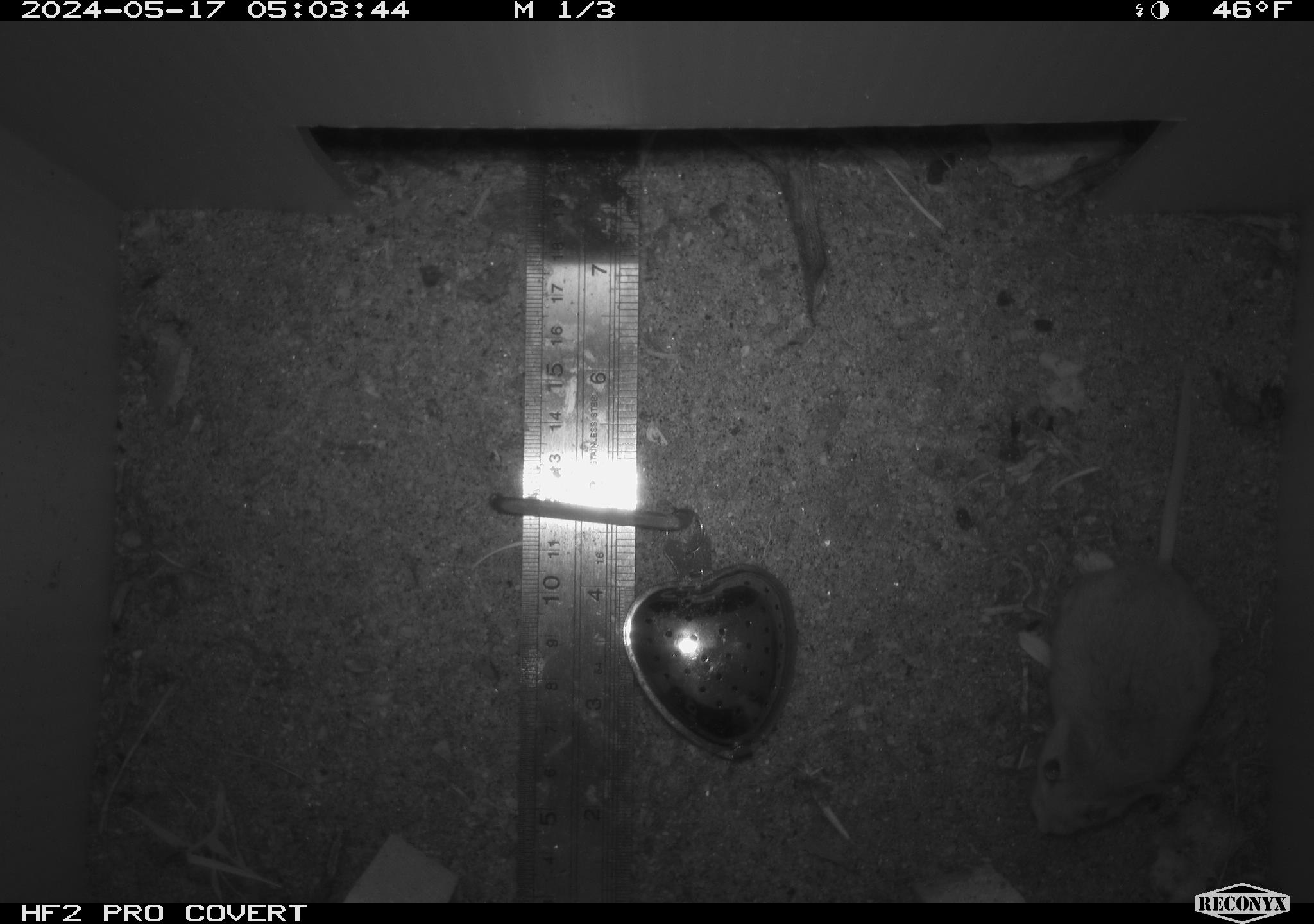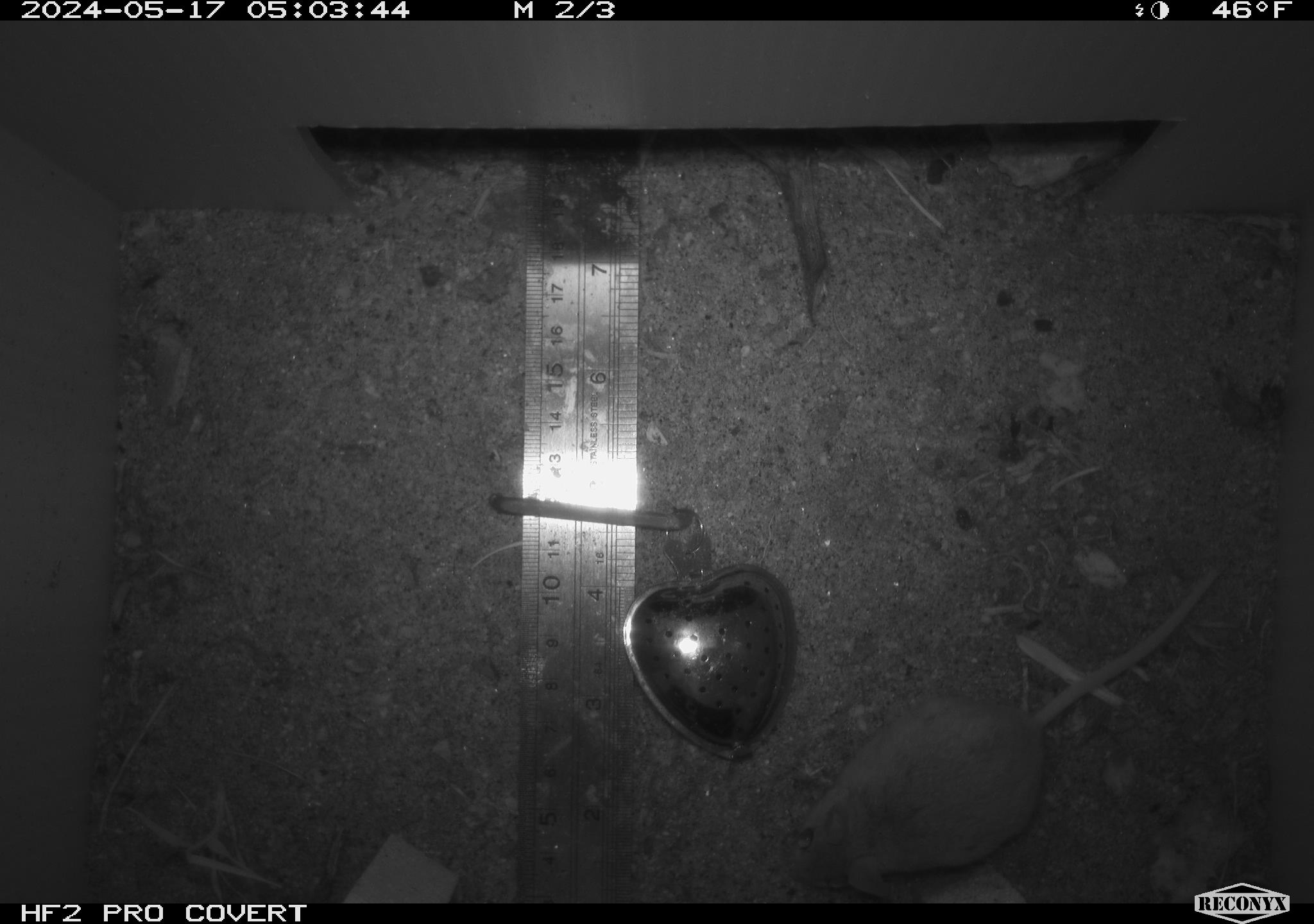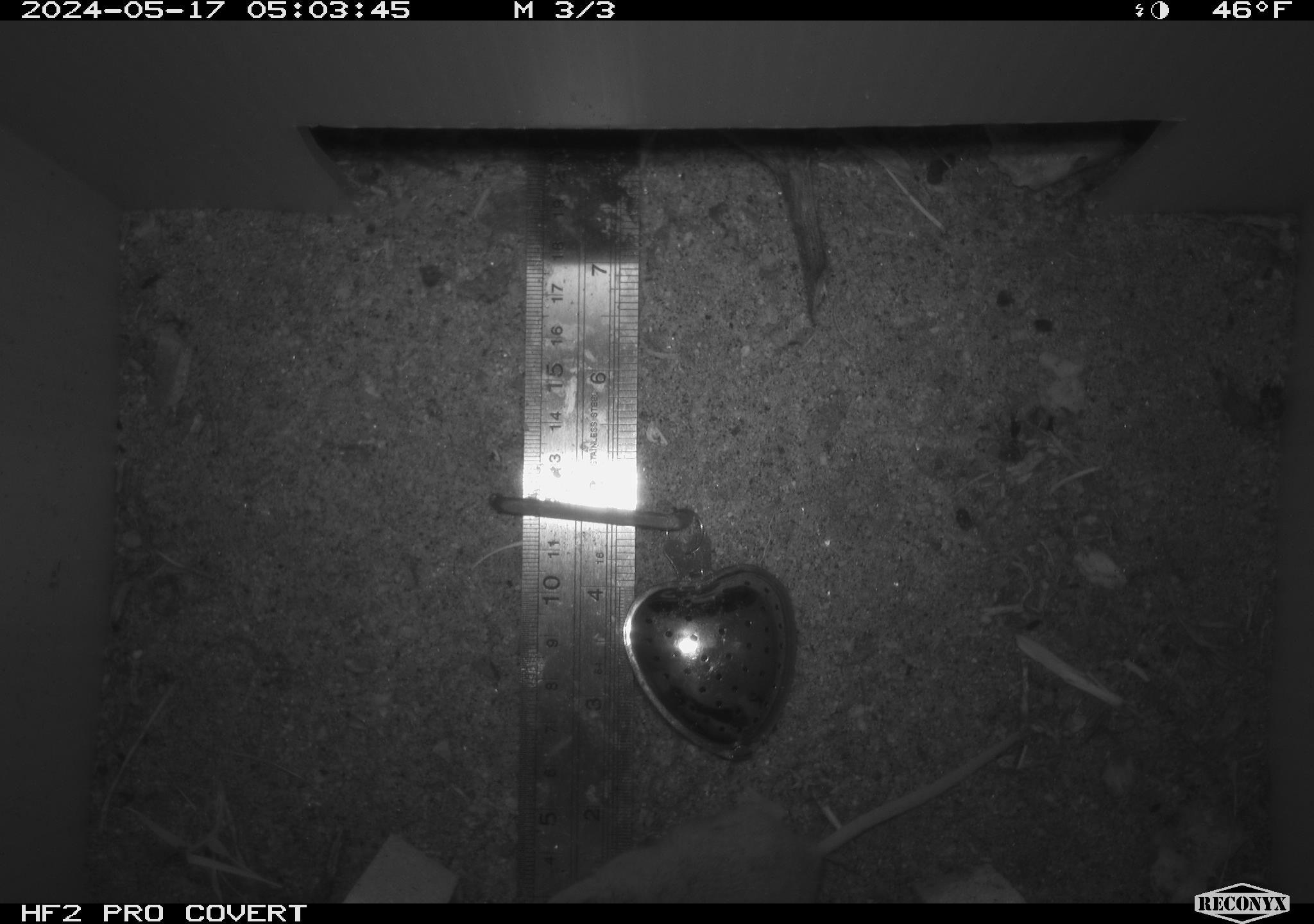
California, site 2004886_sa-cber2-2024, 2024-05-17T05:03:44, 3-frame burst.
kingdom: Animalia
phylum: Chordata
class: Mammalia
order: Rodentia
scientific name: Rodentia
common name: mouse species